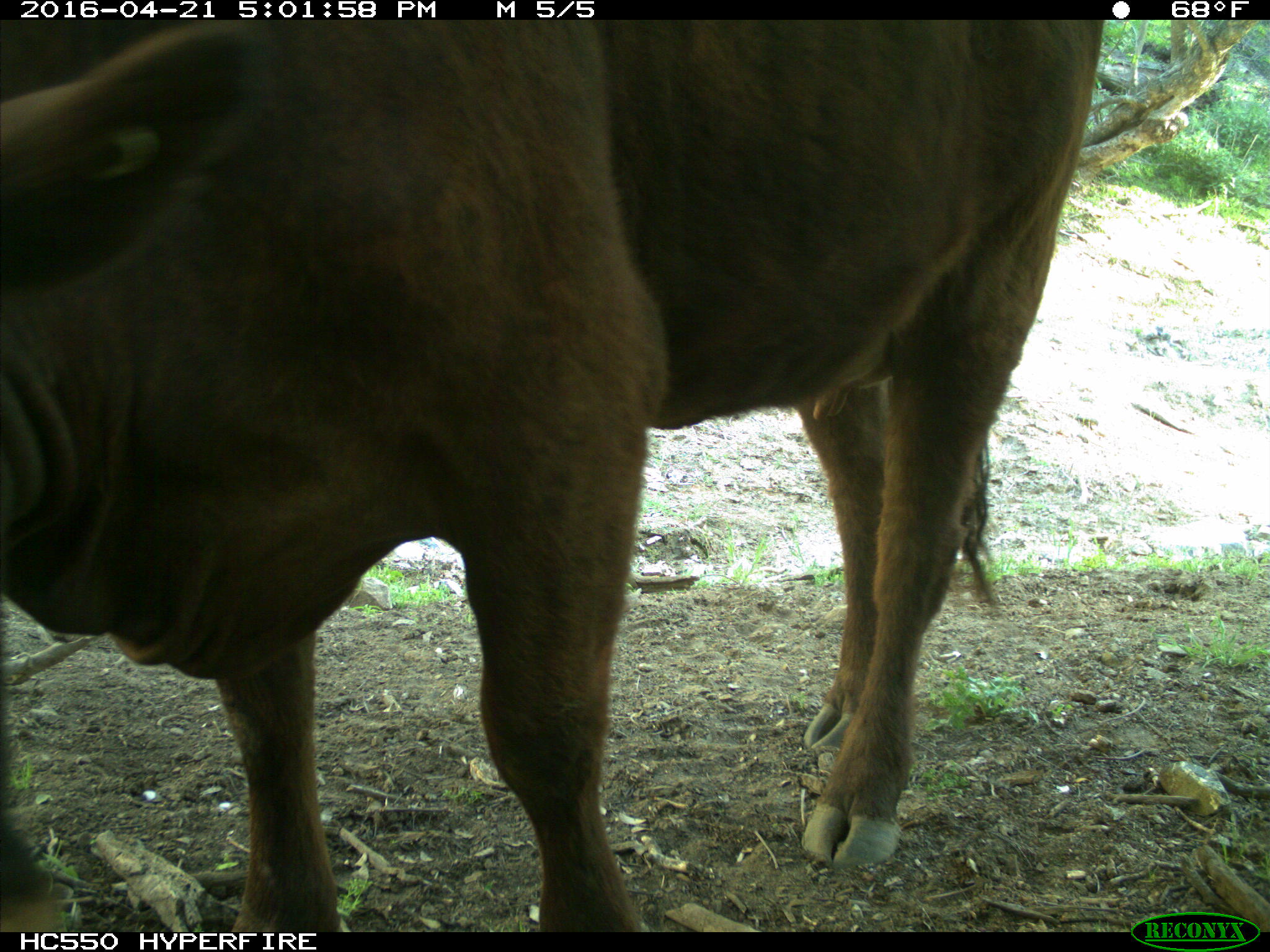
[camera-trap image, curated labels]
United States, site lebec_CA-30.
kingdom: Animalia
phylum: Chordata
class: Mammalia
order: Artiodactyla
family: Bovidae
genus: Bos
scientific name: Bos taurus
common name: domestic cow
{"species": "Bos taurus (domestic cow)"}